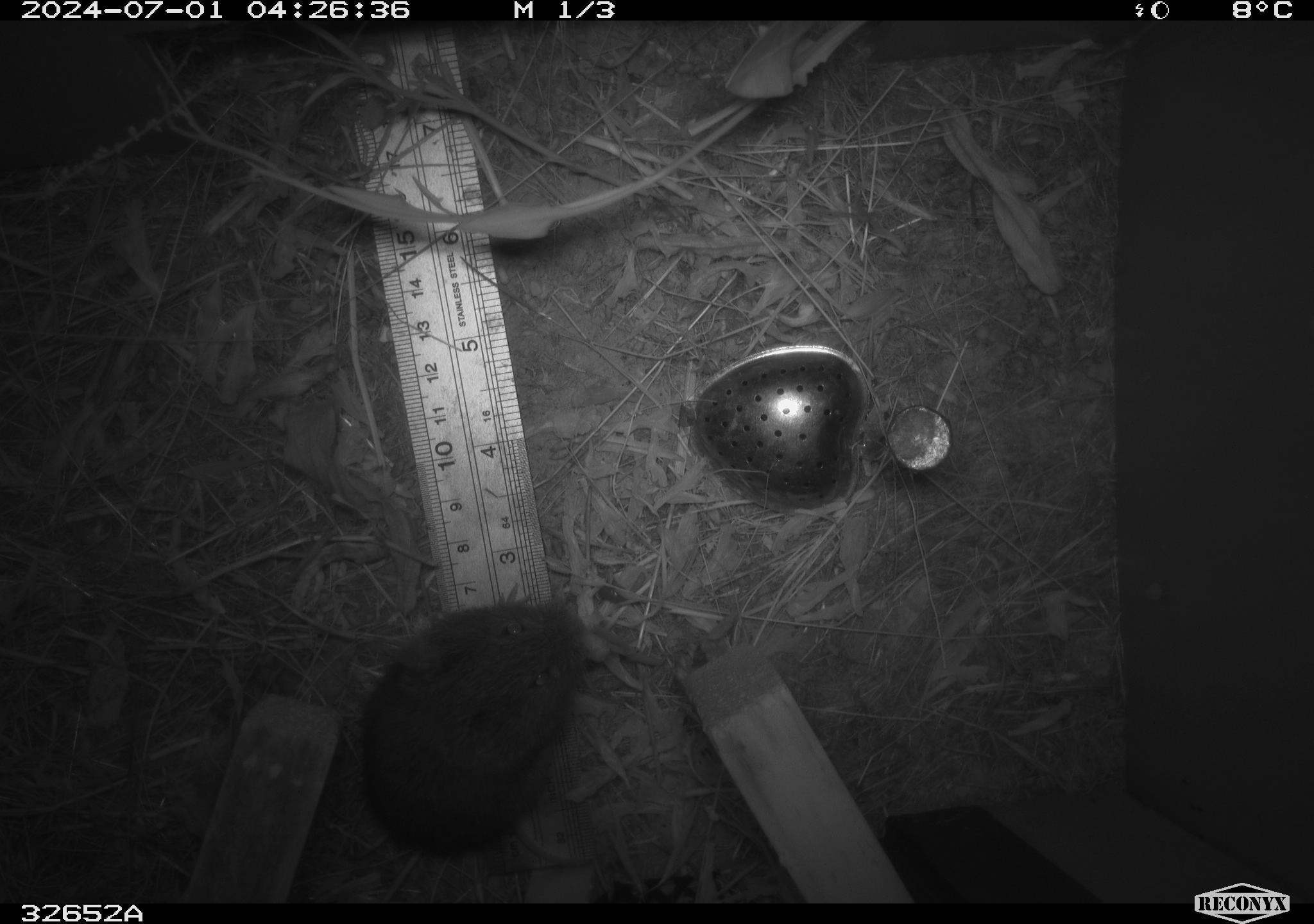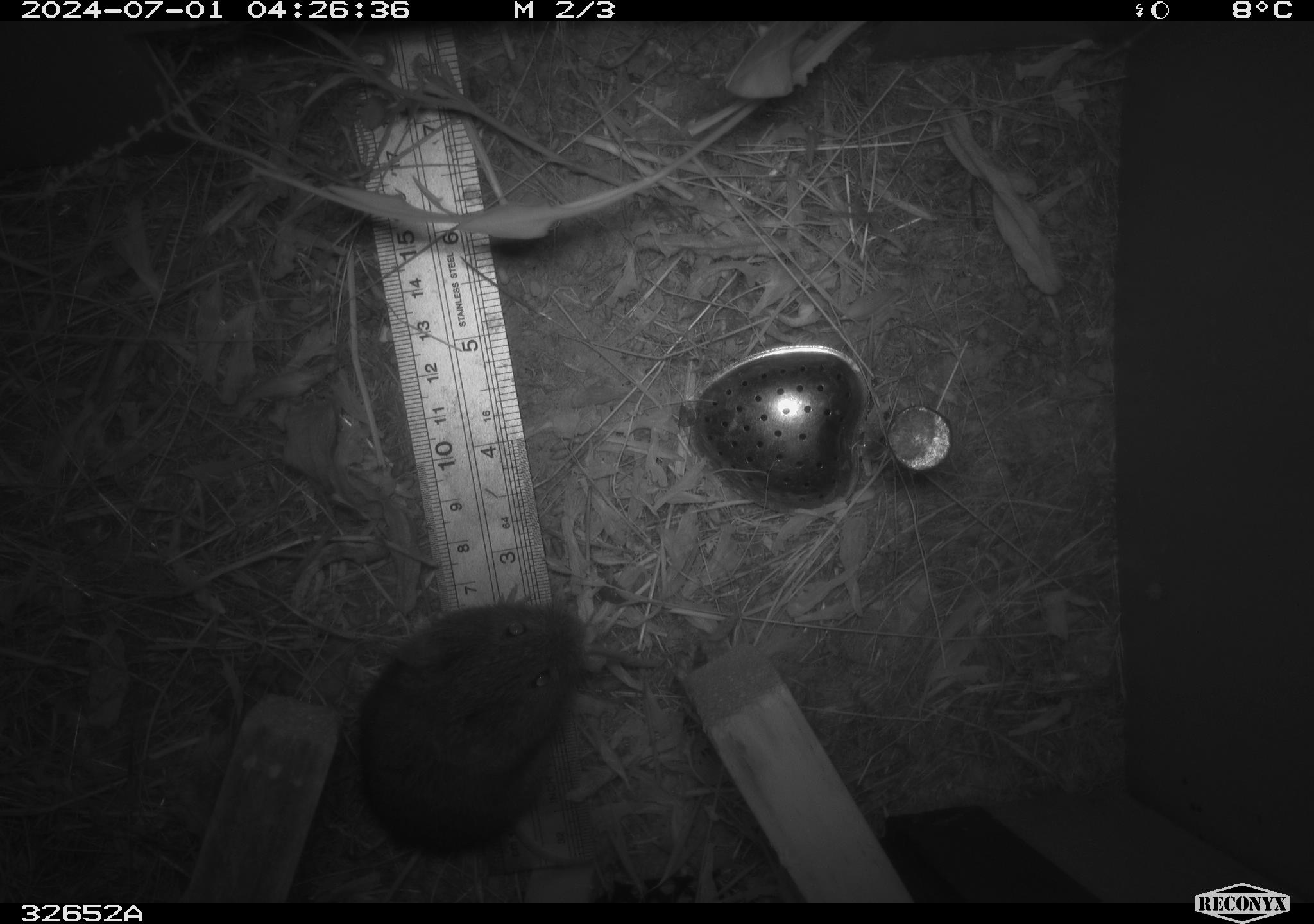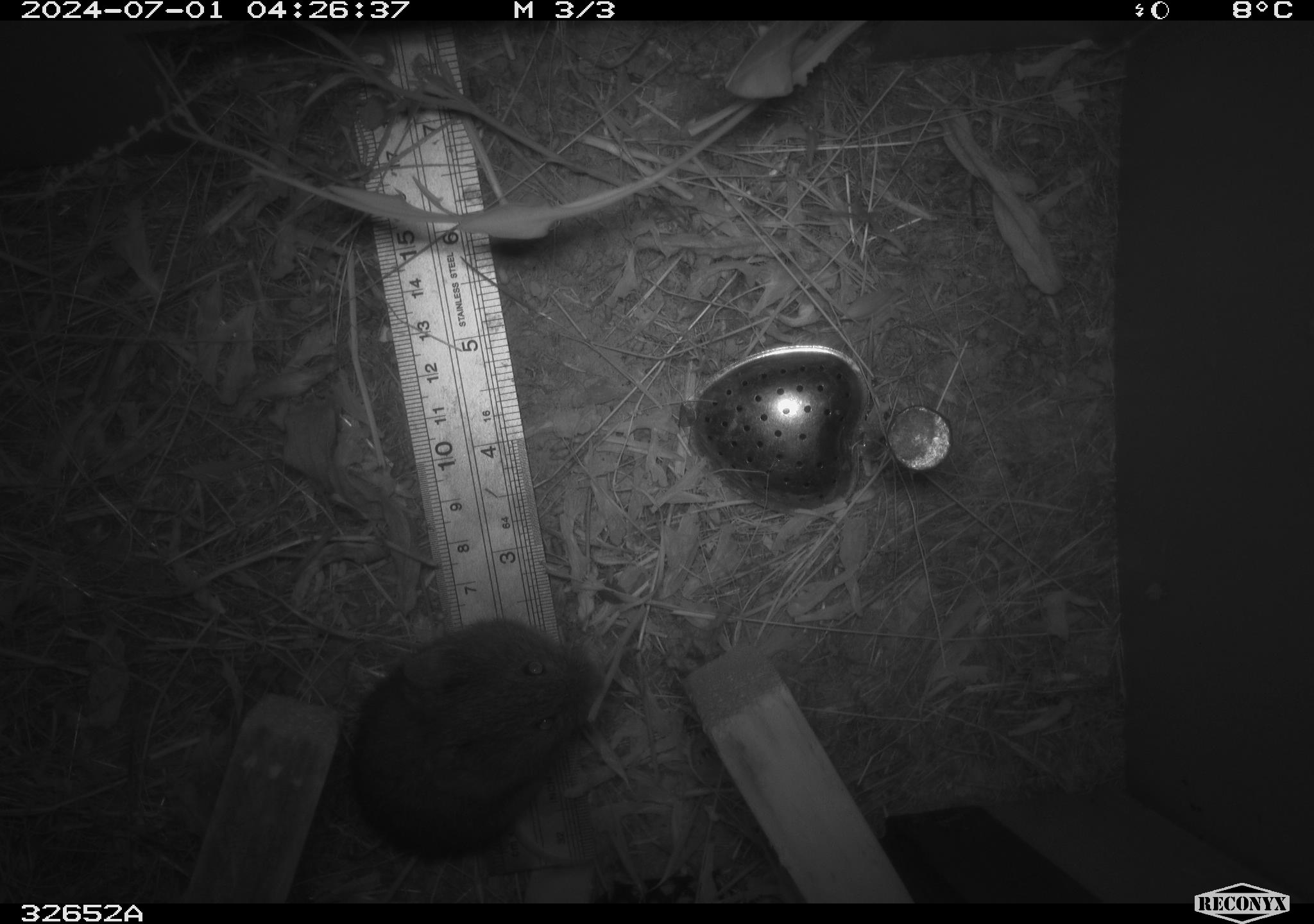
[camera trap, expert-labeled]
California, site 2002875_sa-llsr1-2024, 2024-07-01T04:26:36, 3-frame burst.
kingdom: Animalia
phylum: Chordata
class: Mammalia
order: Rodentia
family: Cricetidae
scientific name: Arvicolinae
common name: voles, lemmings, and muskrats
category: arvicolinae subfamily